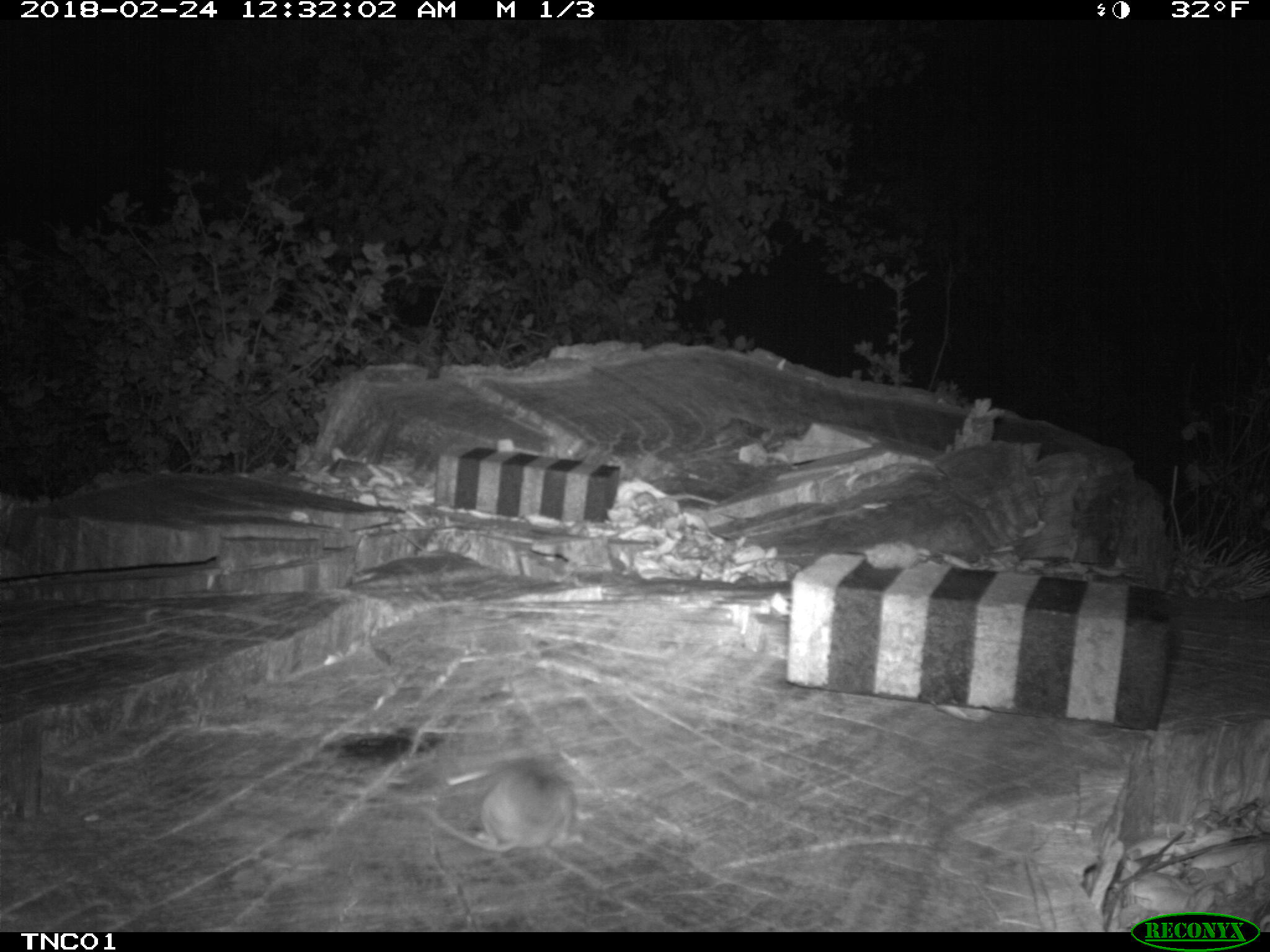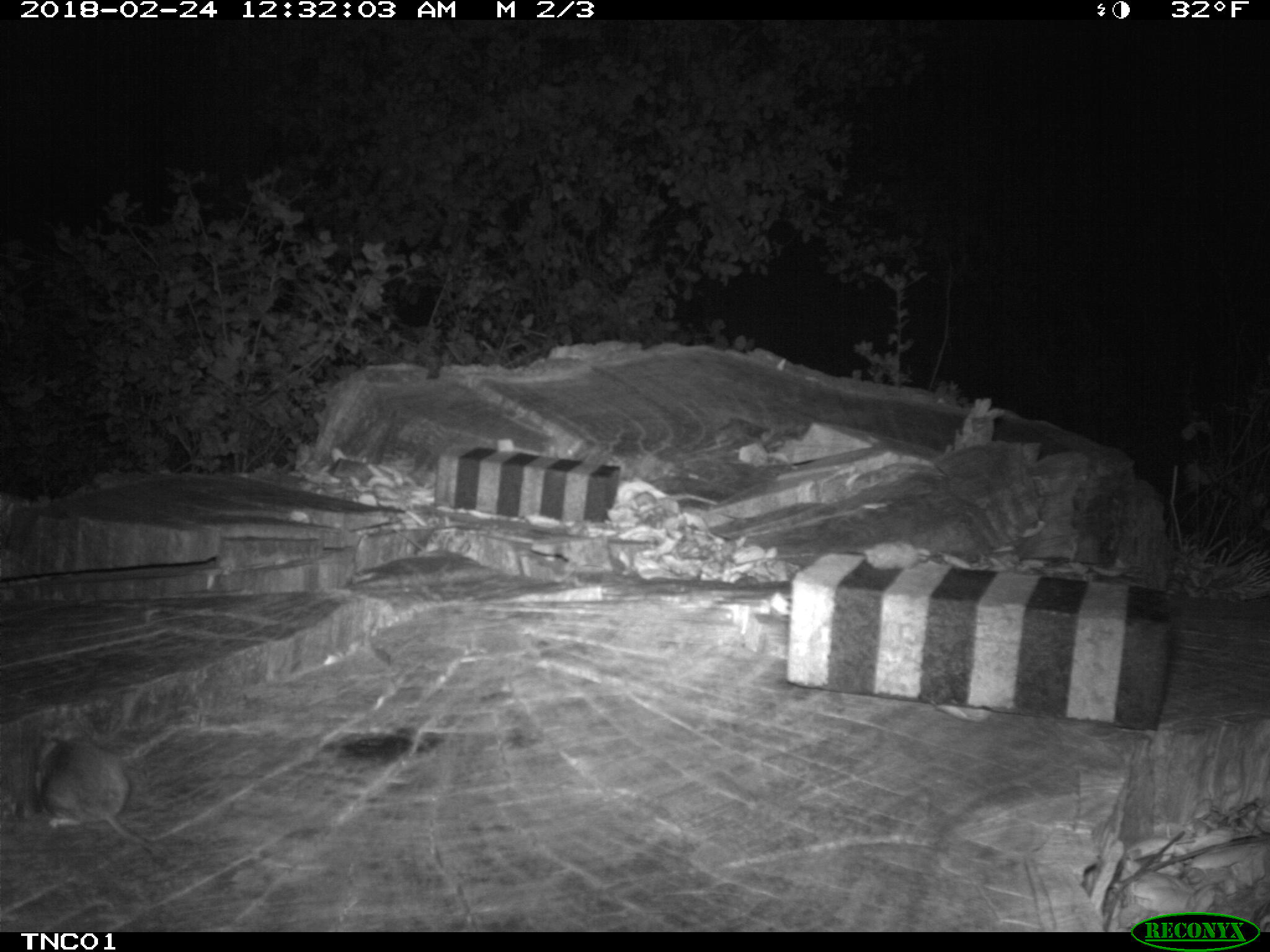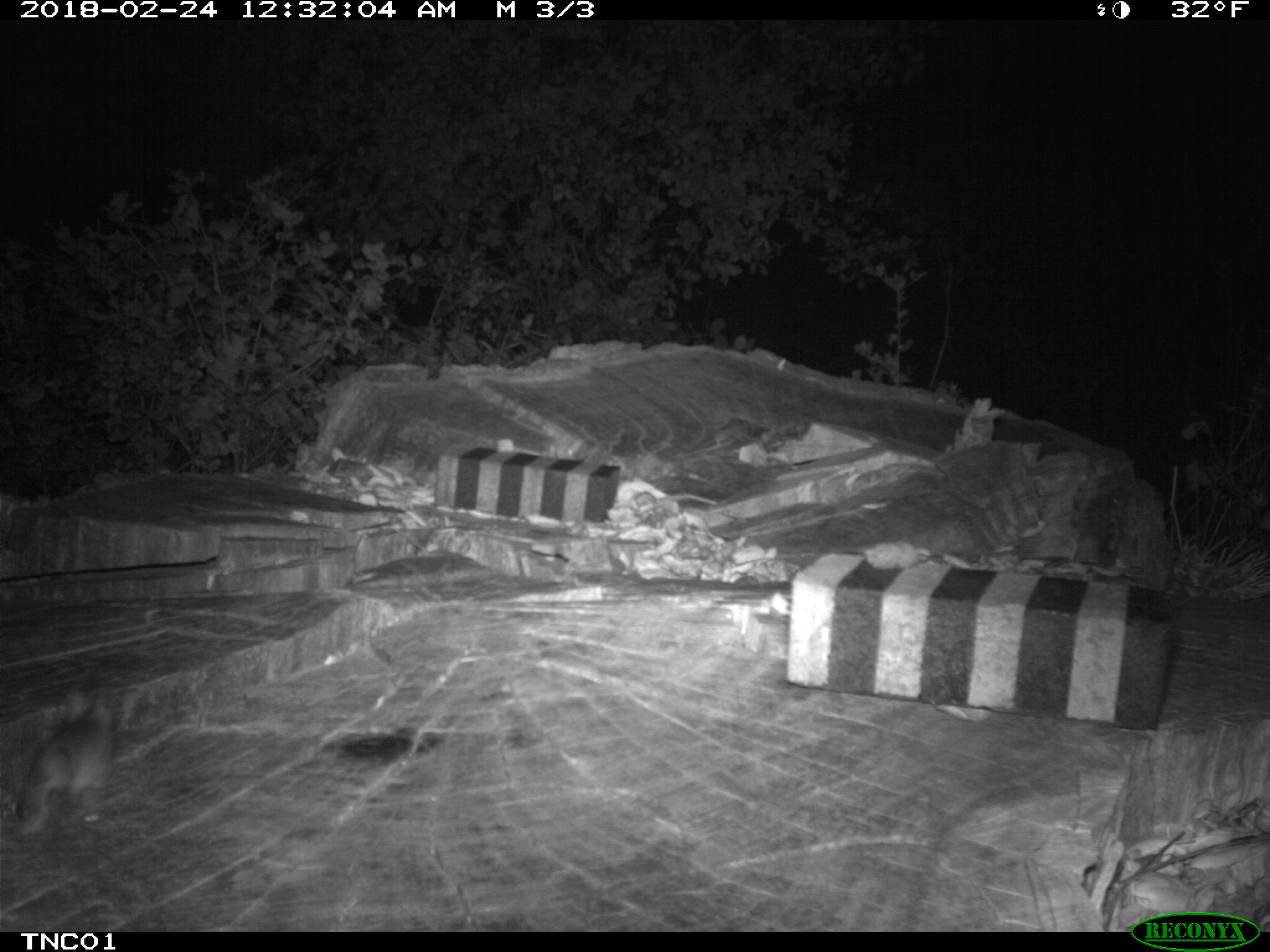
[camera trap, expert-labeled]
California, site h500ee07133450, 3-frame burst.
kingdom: Animalia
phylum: Chordata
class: Mammalia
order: Rodentia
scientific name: Rodentia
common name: rodent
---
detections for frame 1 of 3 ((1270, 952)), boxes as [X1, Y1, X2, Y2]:
rodent: [425, 759, 584, 852]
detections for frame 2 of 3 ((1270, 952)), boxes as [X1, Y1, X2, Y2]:
rodent: [36, 723, 167, 855]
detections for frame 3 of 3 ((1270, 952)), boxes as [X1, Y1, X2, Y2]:
rodent: [14, 682, 114, 835]